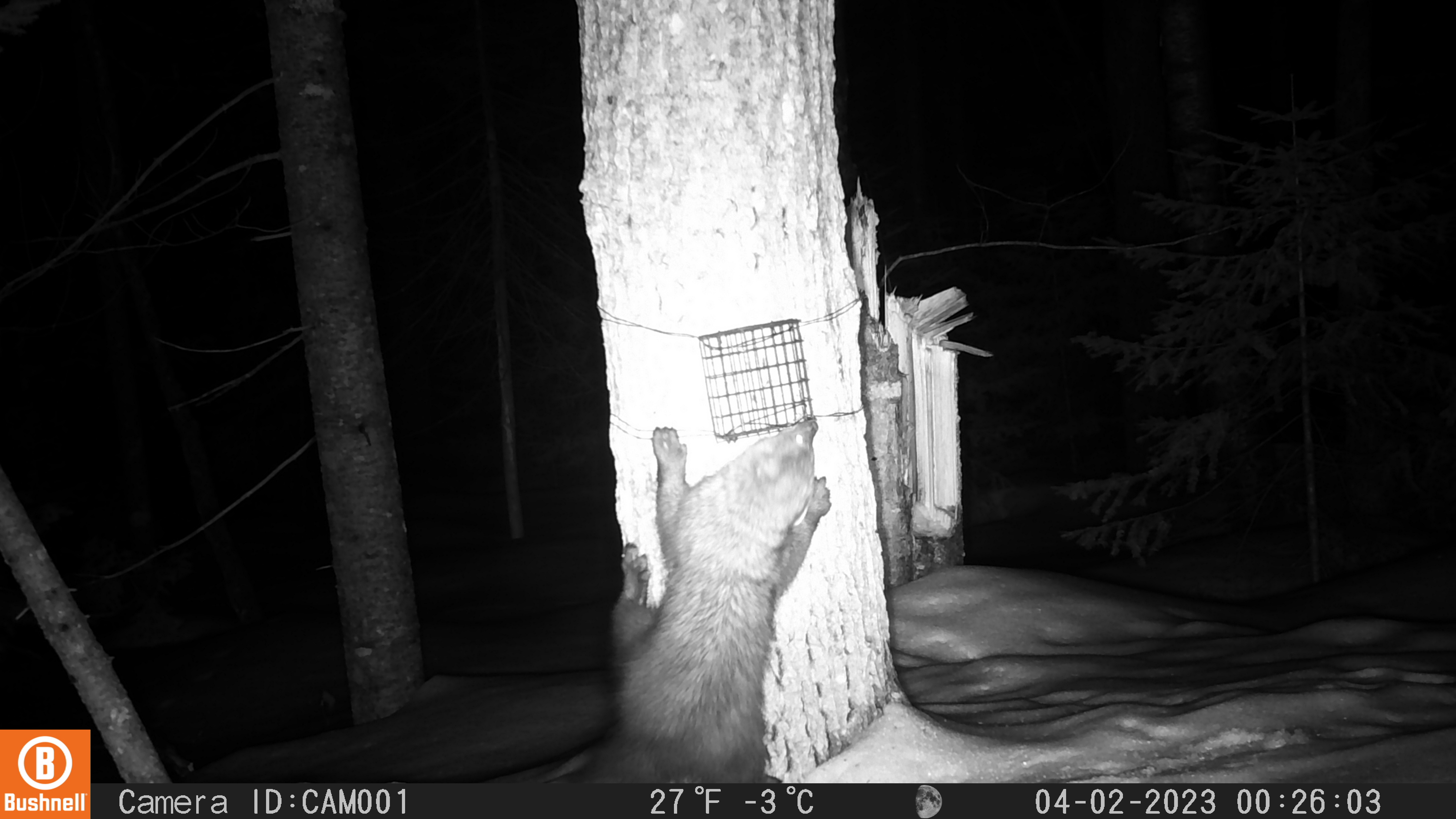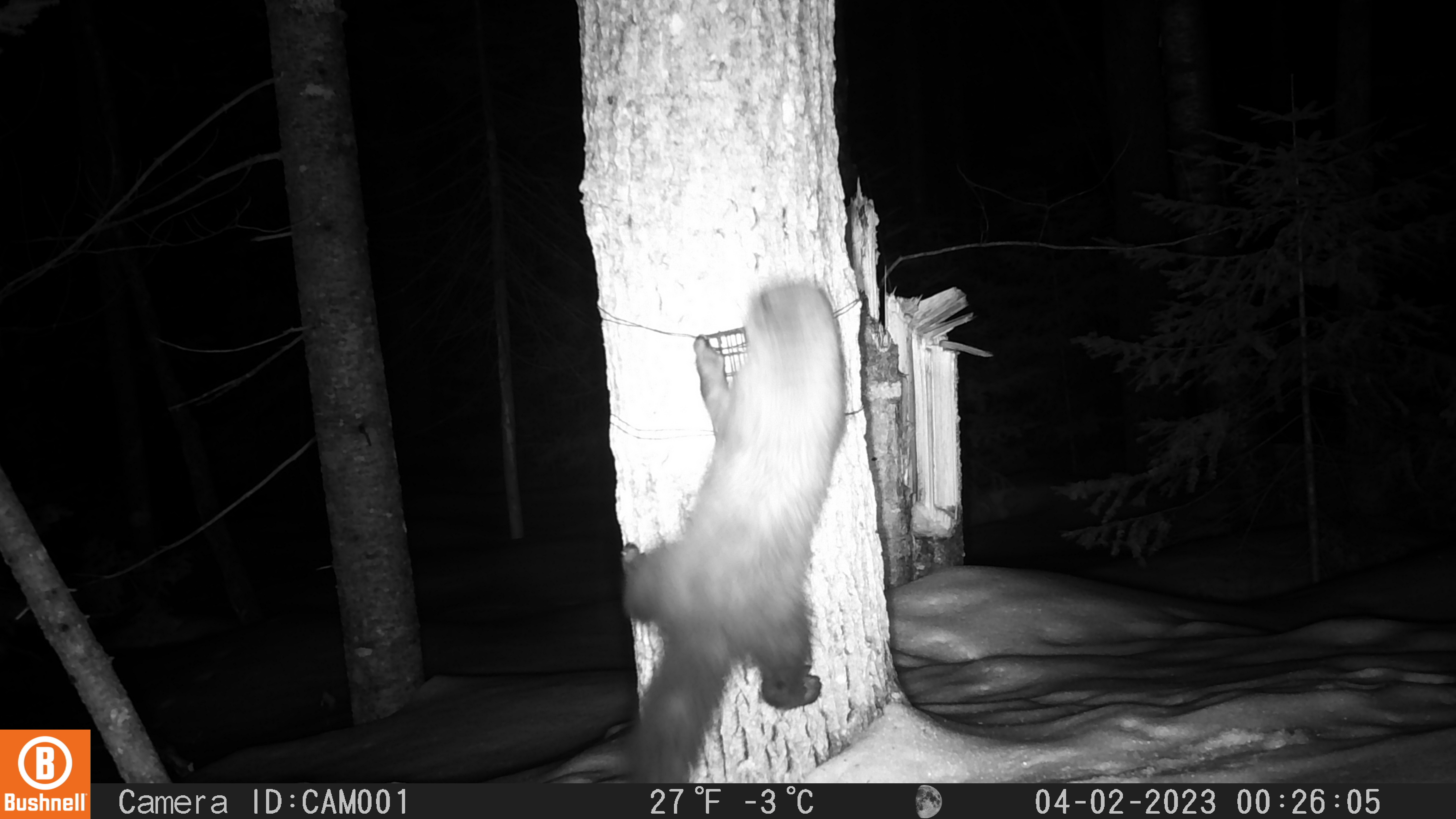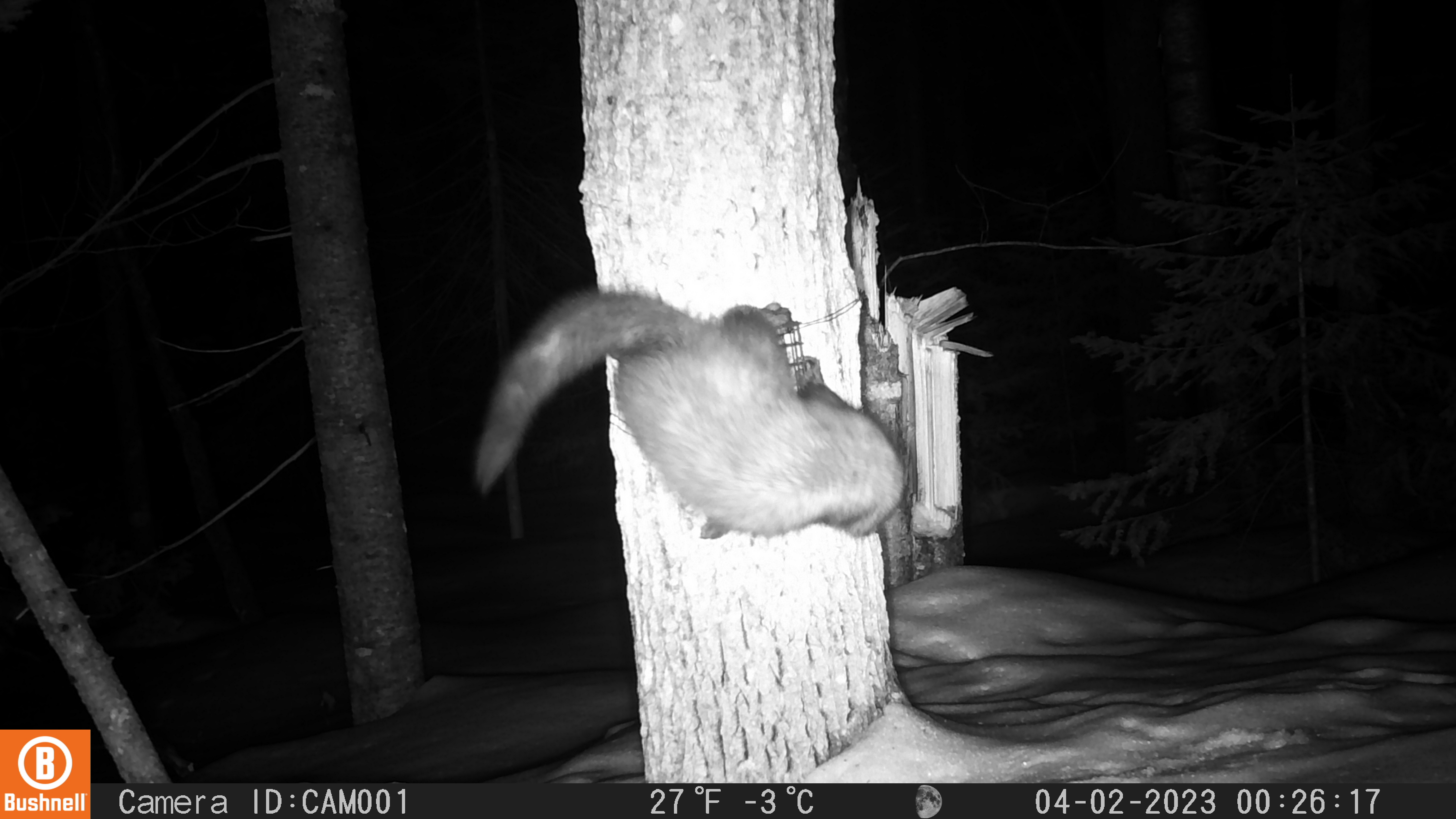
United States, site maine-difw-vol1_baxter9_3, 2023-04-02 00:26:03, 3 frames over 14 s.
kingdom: Animalia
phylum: Chordata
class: Mammalia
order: Carnivora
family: Mustelidae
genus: Pekania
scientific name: Pekania pennanti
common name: fisher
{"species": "fisher (Pekania pennanti)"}